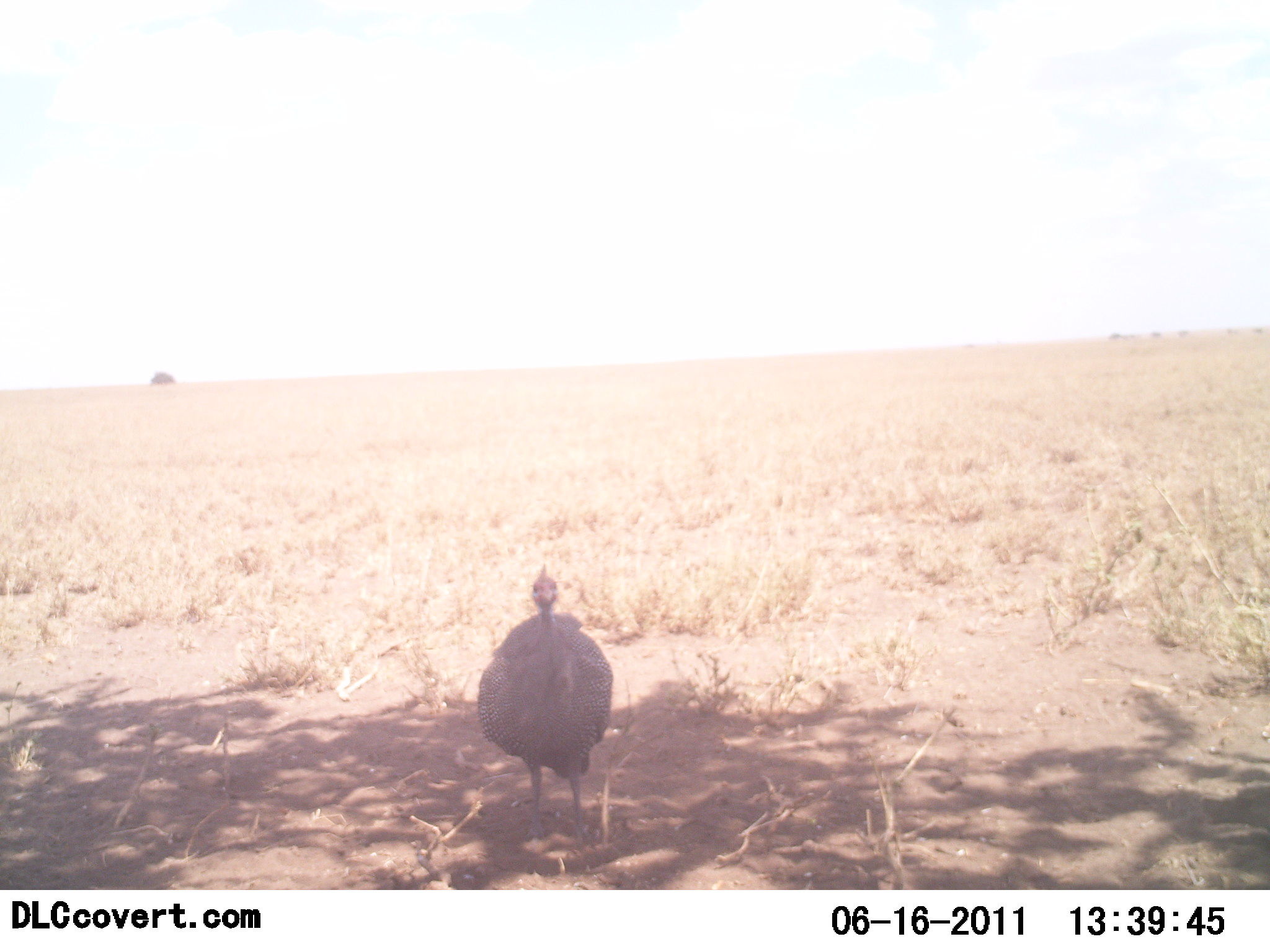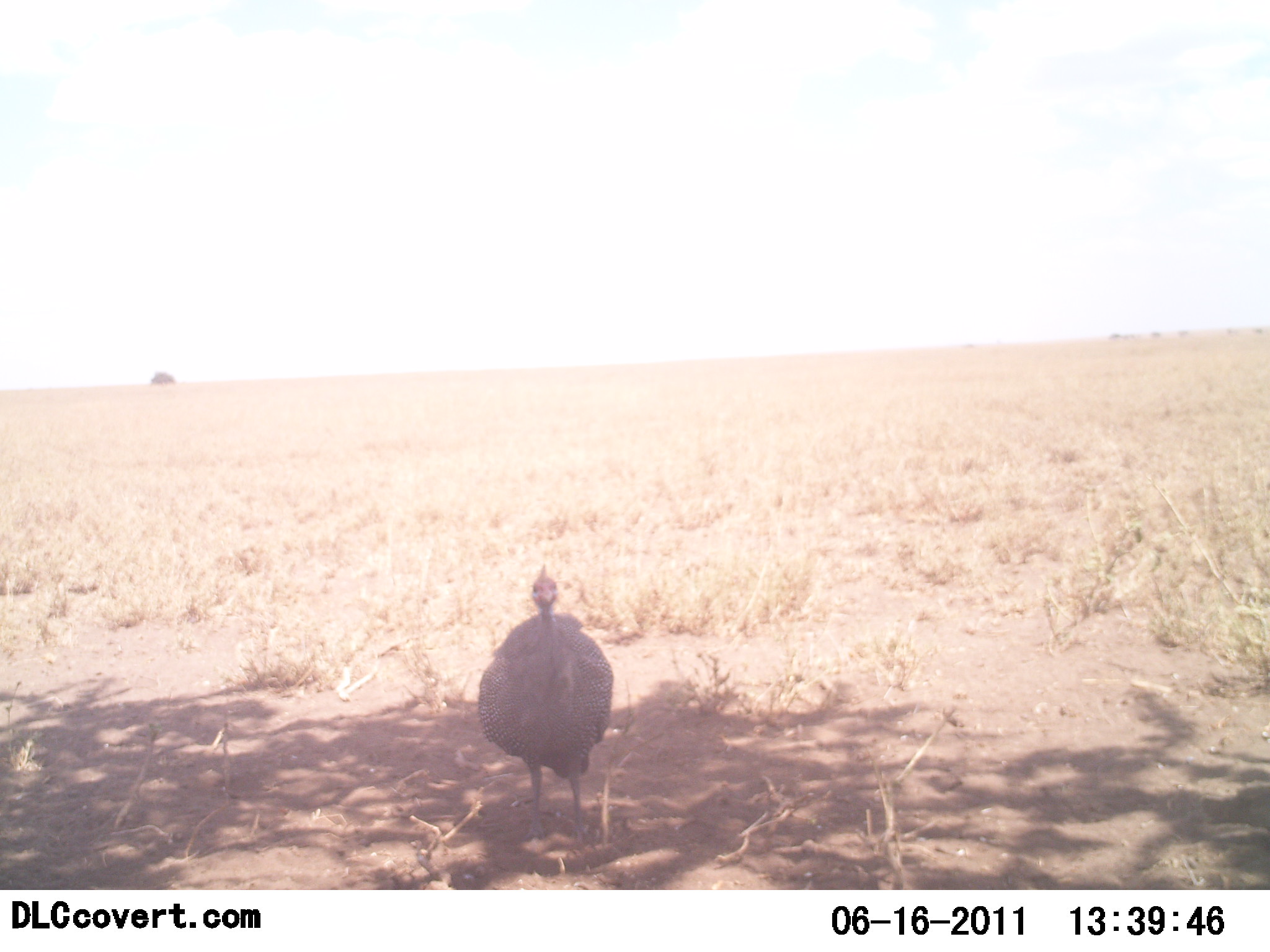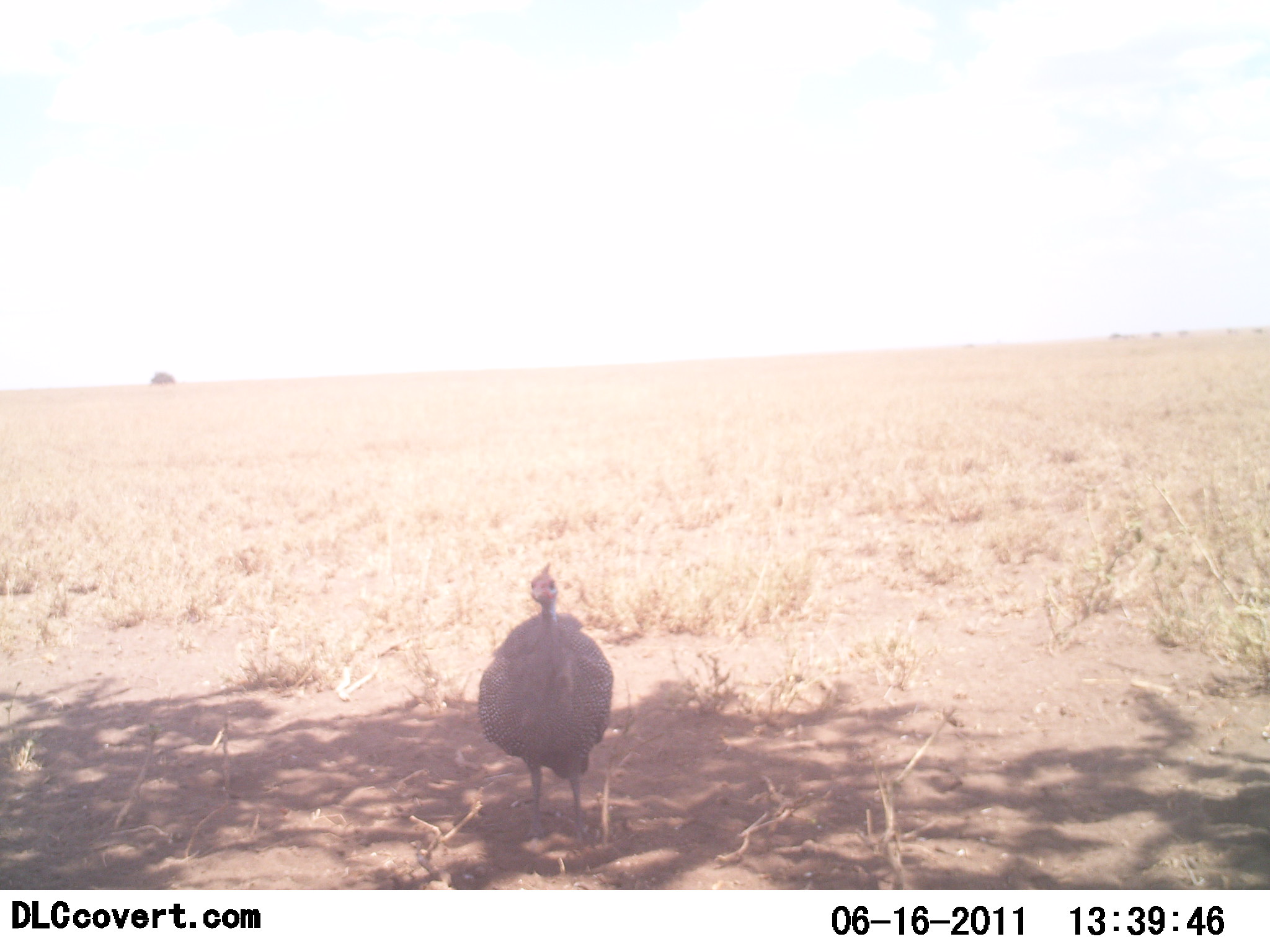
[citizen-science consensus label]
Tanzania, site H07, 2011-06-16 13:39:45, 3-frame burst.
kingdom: Animalia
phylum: Chordata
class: Aves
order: Galliformes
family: Numididae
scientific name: Numididae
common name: guinea fowl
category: guineafowl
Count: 1.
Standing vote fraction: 100%.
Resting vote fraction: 0%.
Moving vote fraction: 9%.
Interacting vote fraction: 0%.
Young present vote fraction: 0%.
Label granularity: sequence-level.